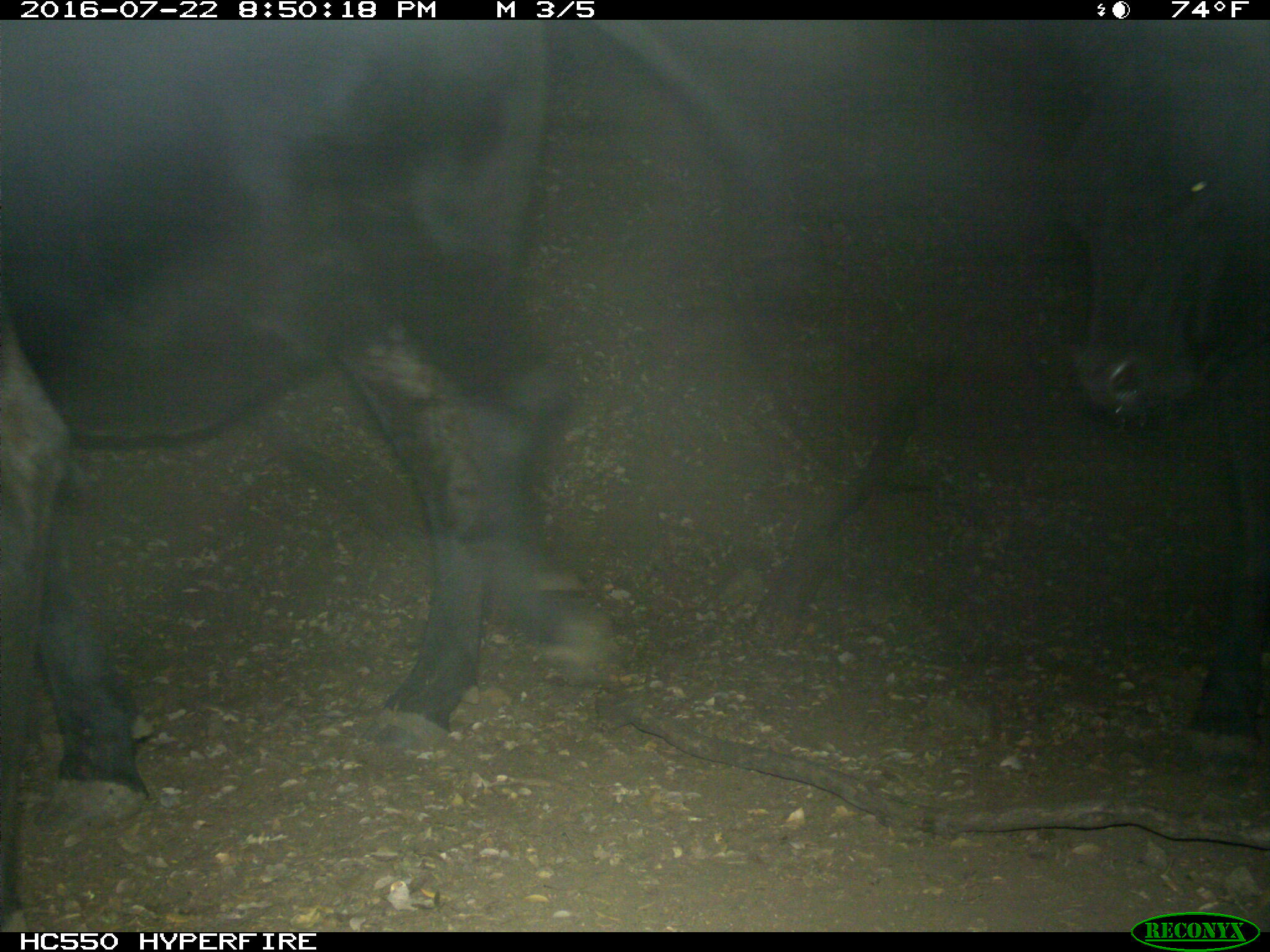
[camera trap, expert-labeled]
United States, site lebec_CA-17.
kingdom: Animalia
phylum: Chordata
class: Mammalia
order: Artiodactyla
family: Bovidae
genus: Bos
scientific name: Bos taurus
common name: domestic cow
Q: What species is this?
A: Bos taurus (domestic cow).